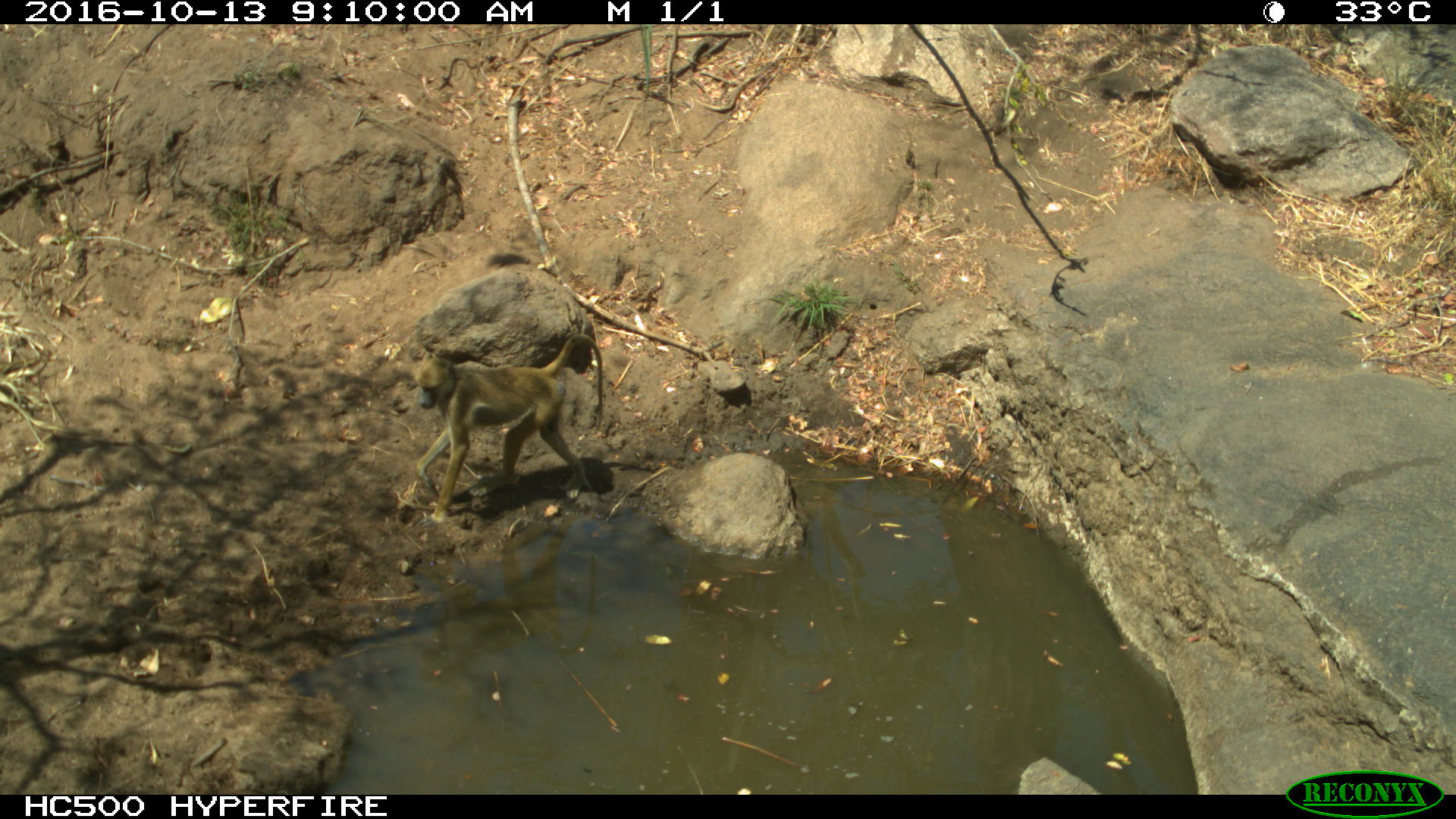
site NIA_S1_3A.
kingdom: Animalia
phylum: Chordata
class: Mammalia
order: Primates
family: Cercopithecidae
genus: Papio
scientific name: Papio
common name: baboon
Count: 1.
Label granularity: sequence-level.